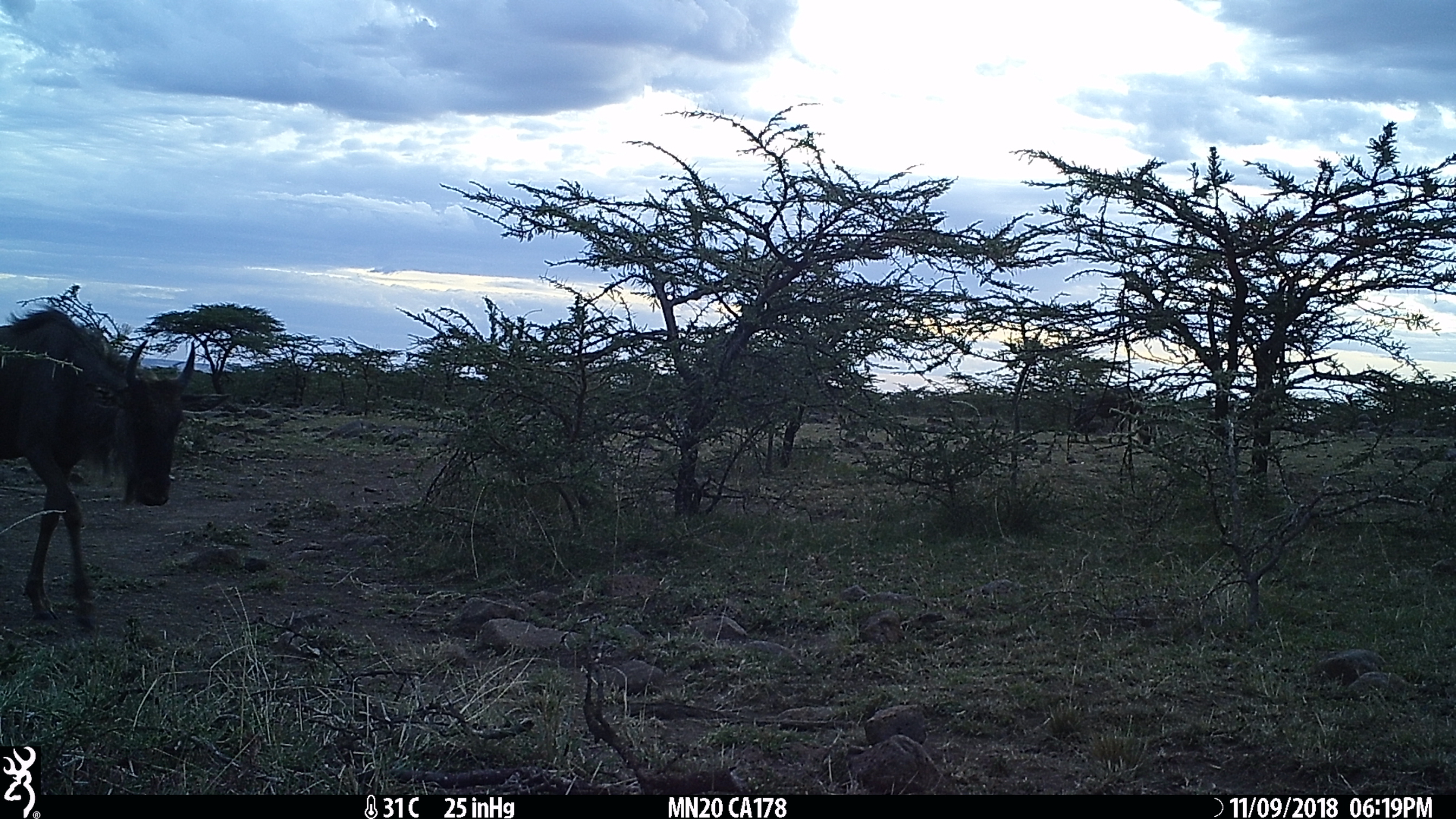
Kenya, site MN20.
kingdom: Animalia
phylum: Chordata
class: Mammalia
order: Artiodactyla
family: Bovidae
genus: Connochaetes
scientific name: Connochaetes taurinus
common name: blue wildebeest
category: wildebeest